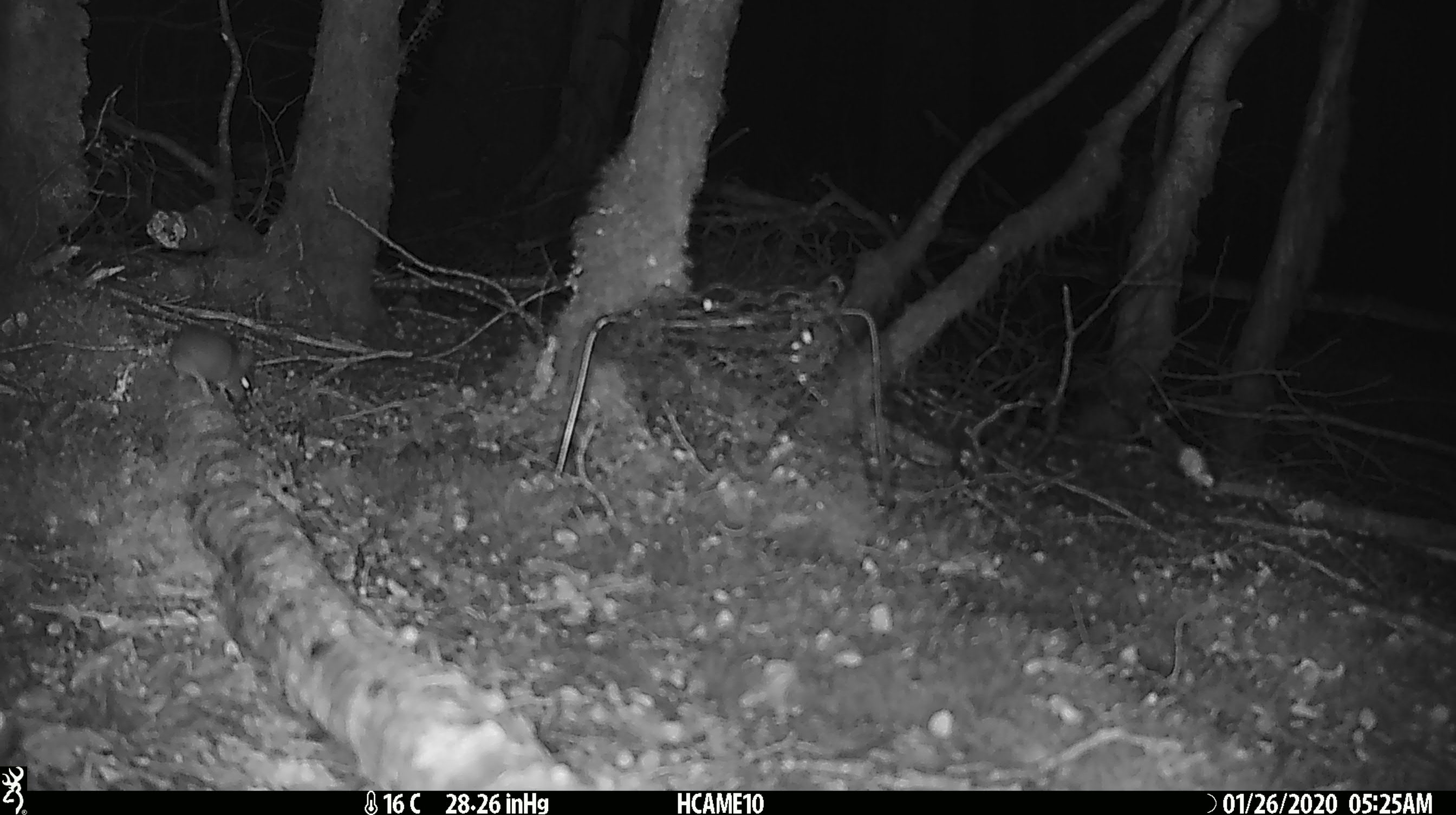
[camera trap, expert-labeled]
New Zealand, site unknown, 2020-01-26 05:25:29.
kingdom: Animalia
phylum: Chordata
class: Mammalia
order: Rodentia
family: Muridae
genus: Mus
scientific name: Mus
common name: mouse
Mouse (Mus).